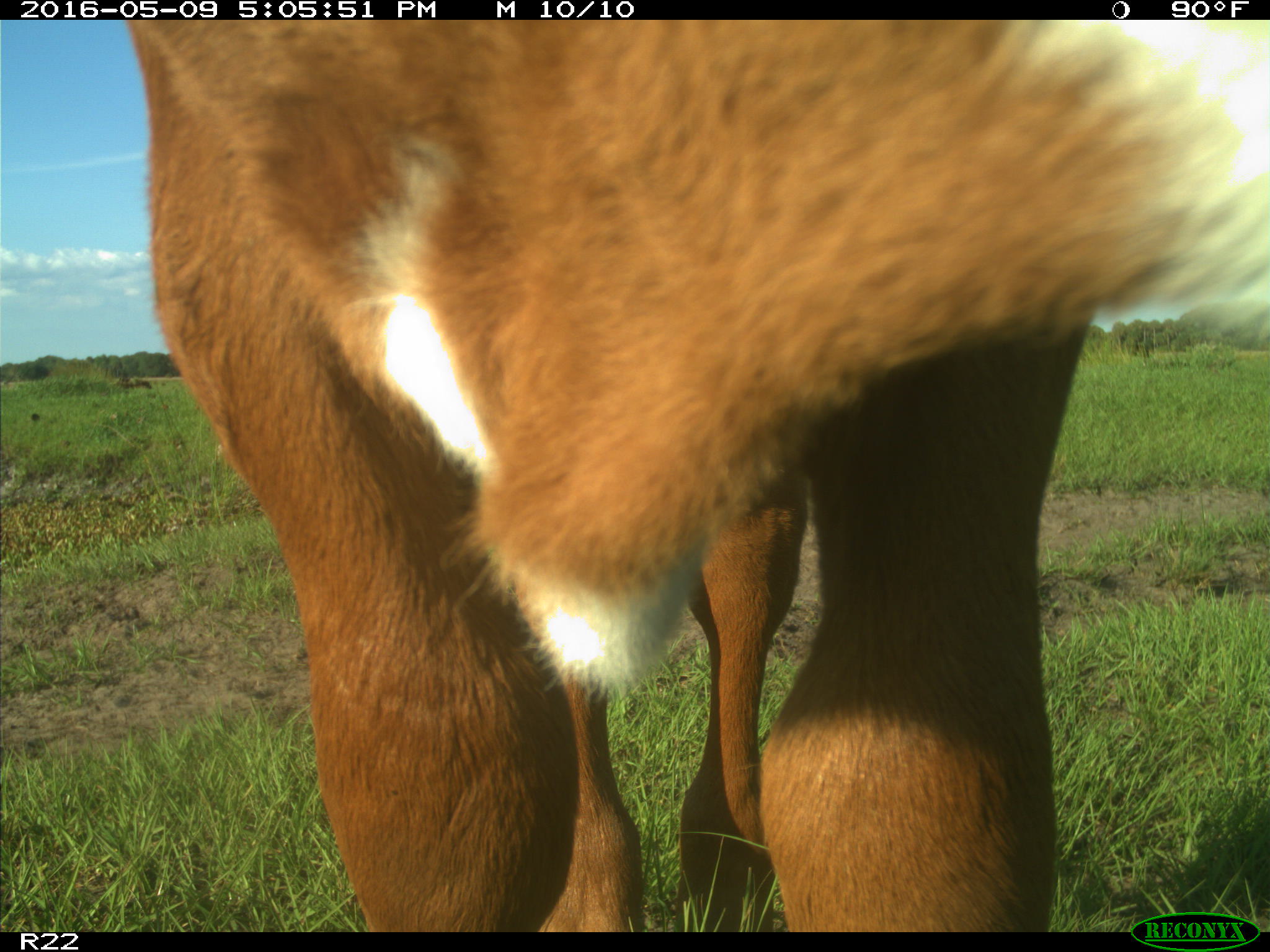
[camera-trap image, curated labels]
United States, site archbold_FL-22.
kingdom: Animalia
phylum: Chordata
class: Mammalia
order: Artiodactyla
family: Bovidae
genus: Bos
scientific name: Bos taurus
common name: domestic cow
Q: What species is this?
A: Bos taurus (domestic cow).